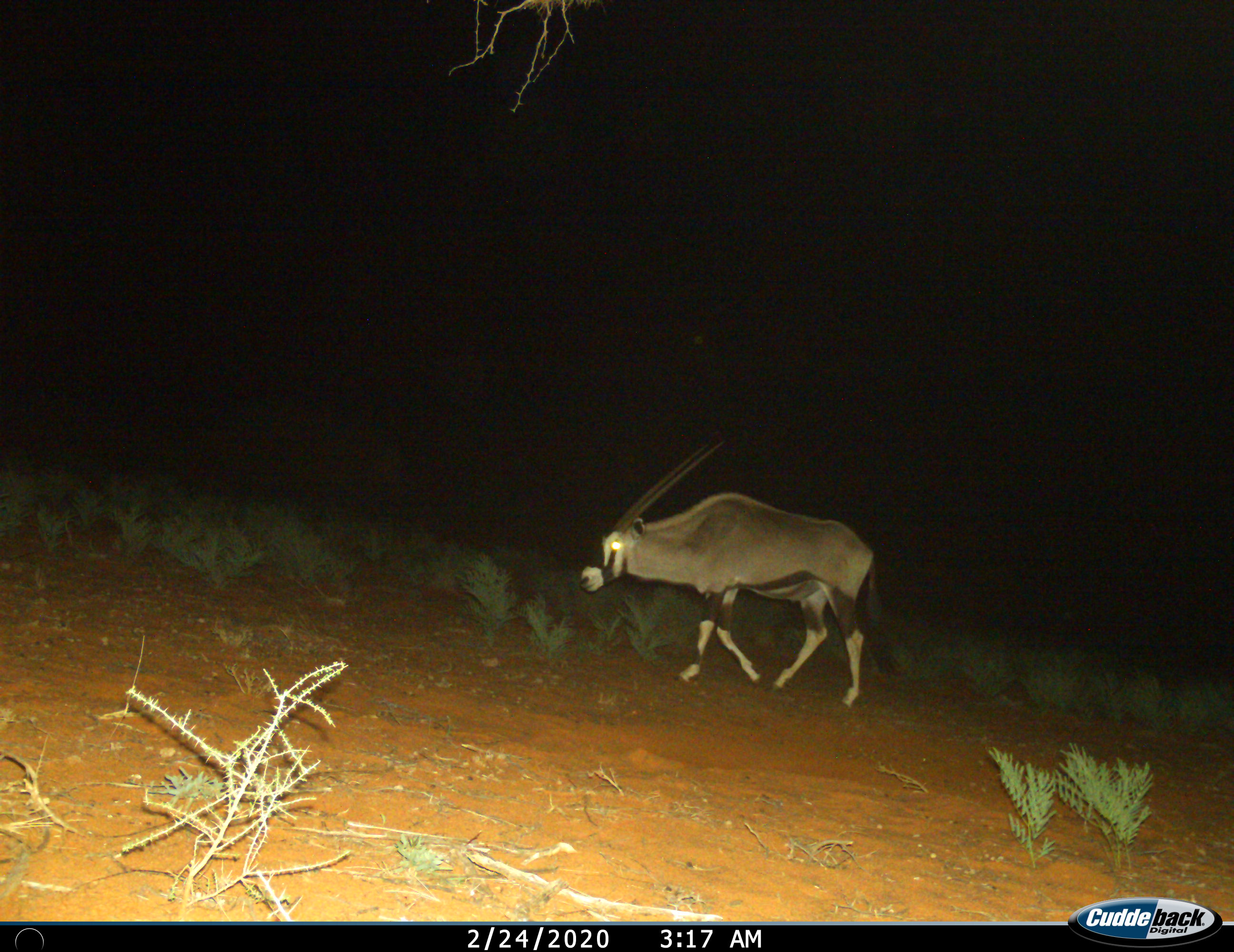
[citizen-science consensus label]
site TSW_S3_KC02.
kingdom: Animalia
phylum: Chordata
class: Mammalia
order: Artiodactyla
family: Bovidae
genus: Oryx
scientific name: Oryx gazella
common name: gemsbok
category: oryx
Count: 1.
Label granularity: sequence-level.